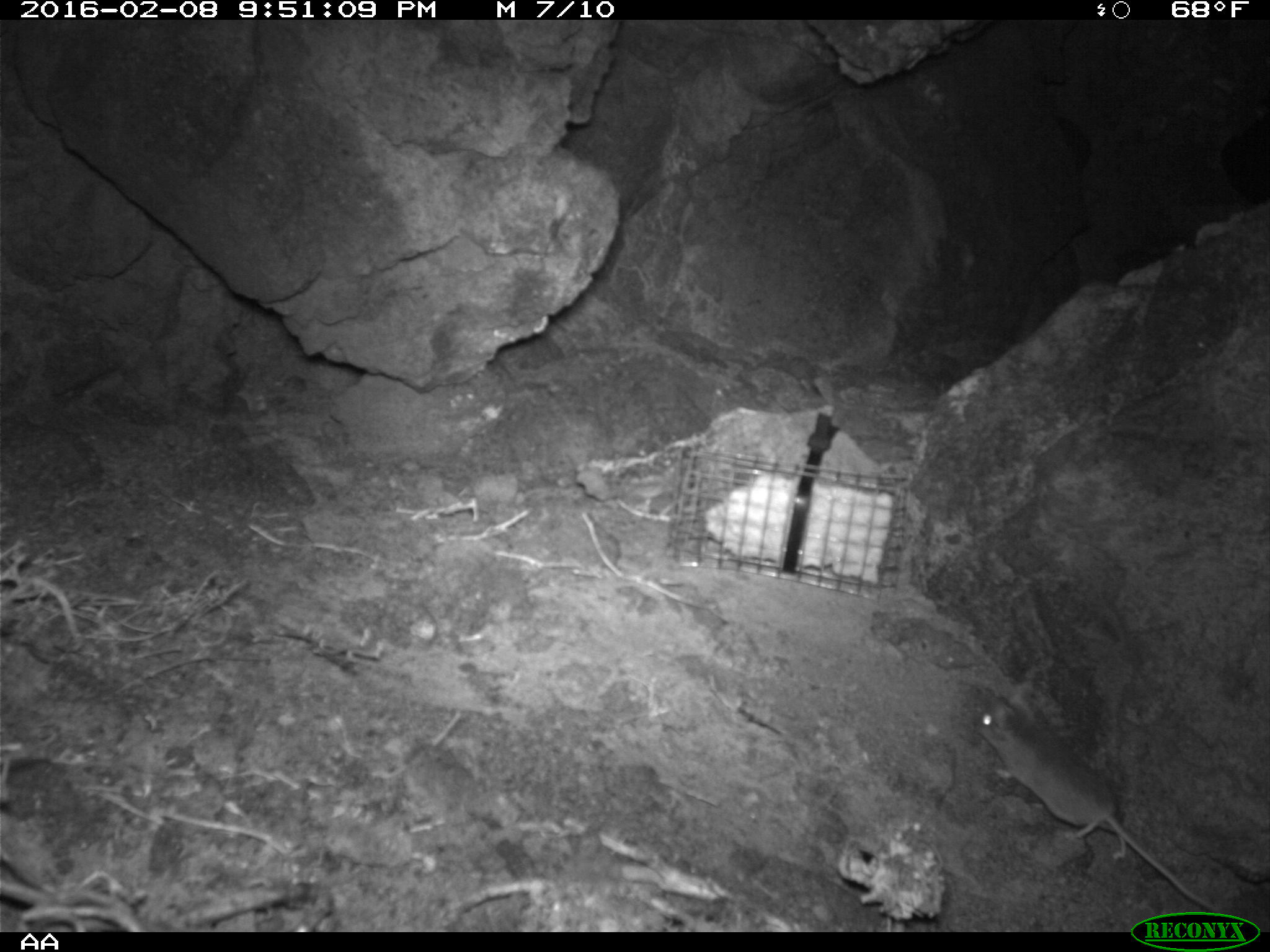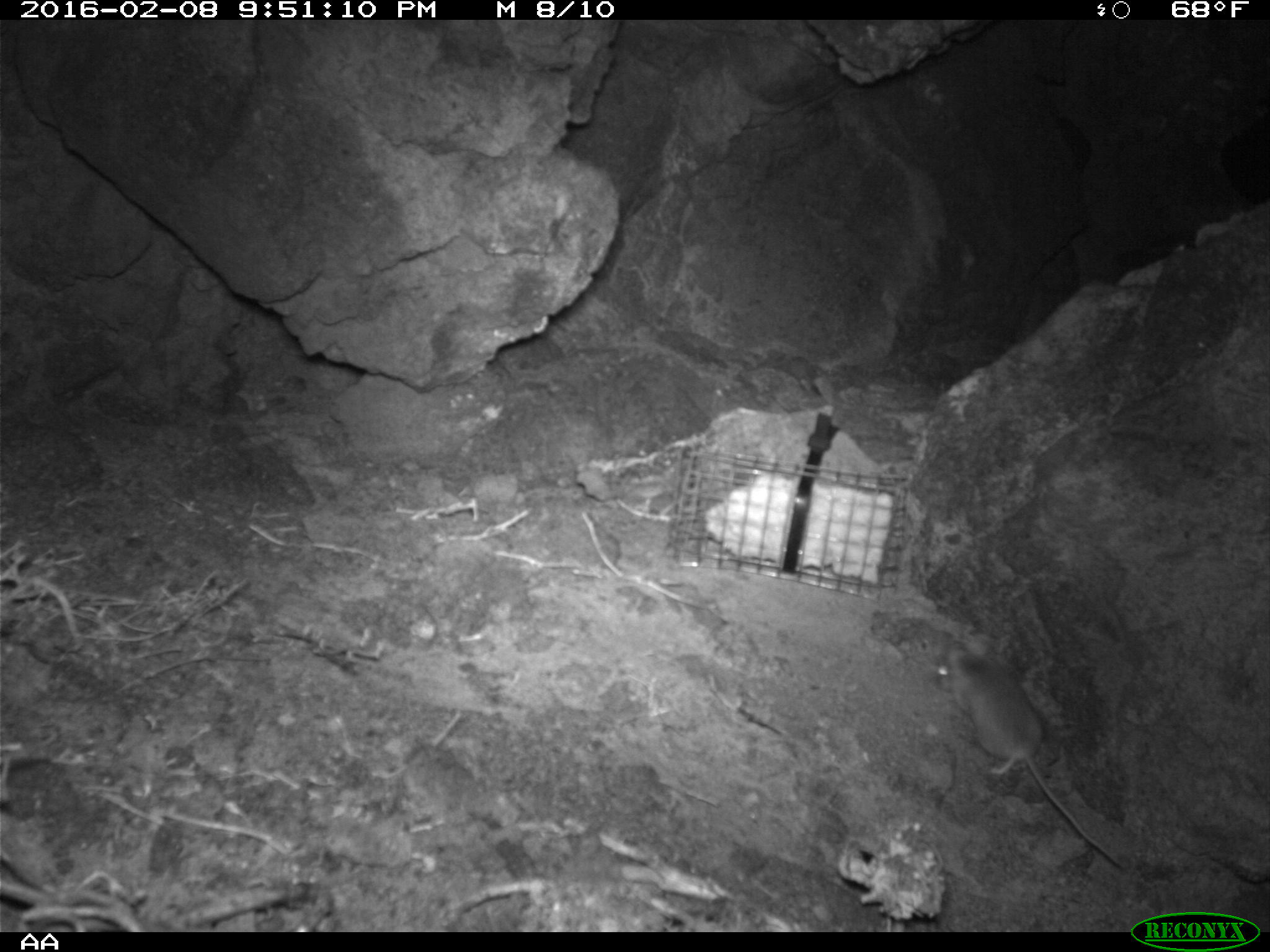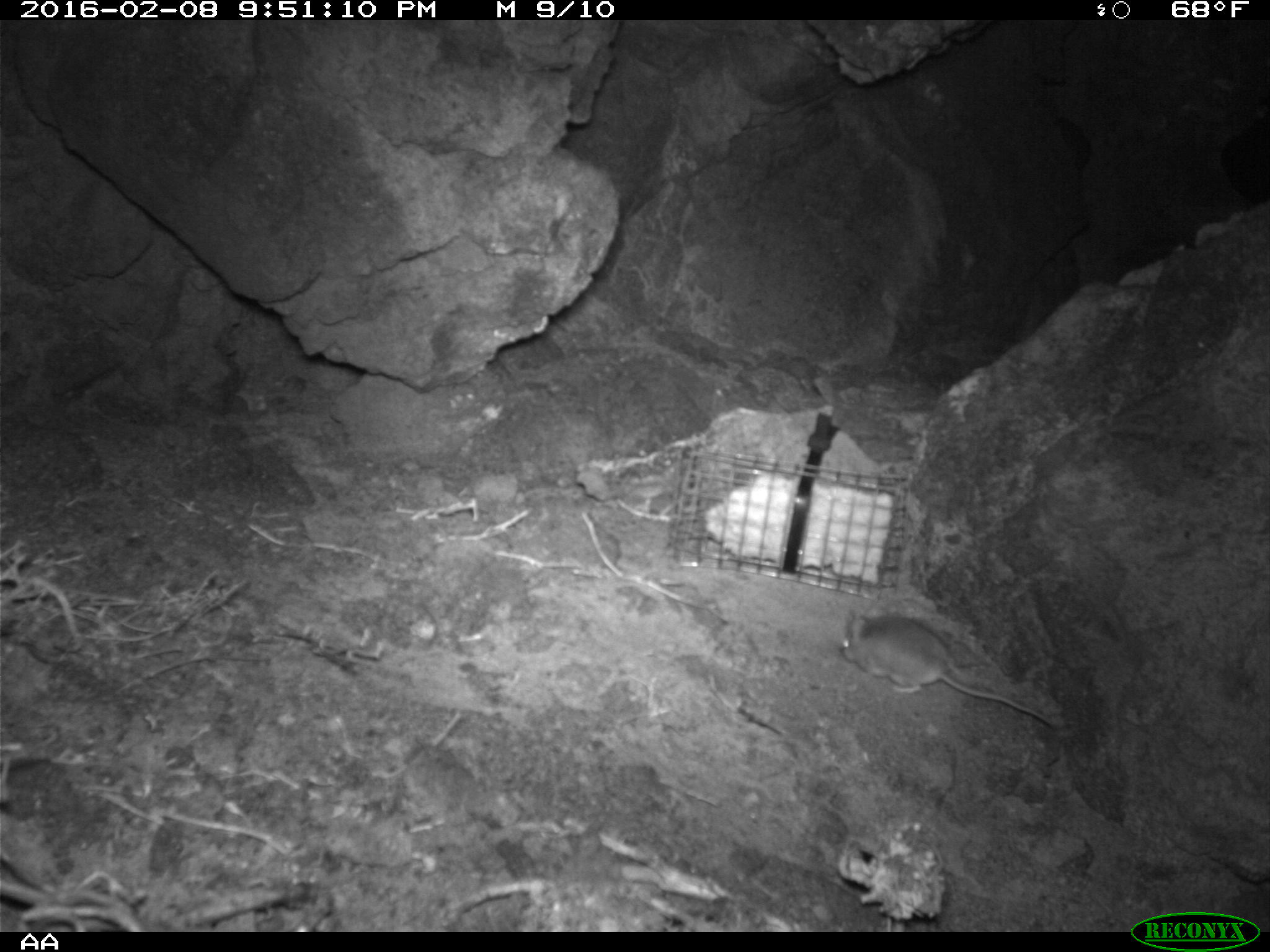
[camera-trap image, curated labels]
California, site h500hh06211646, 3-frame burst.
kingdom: Animalia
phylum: Chordata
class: Mammalia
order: Rodentia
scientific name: Rodentia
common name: rodent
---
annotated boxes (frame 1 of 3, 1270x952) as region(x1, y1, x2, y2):
rodent: region(972, 679, 1222, 913)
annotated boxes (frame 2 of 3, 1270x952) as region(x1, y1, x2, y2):
rodent: region(932, 649, 1126, 873)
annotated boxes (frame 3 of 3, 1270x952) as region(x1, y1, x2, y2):
rodent: region(839, 611, 1055, 727)